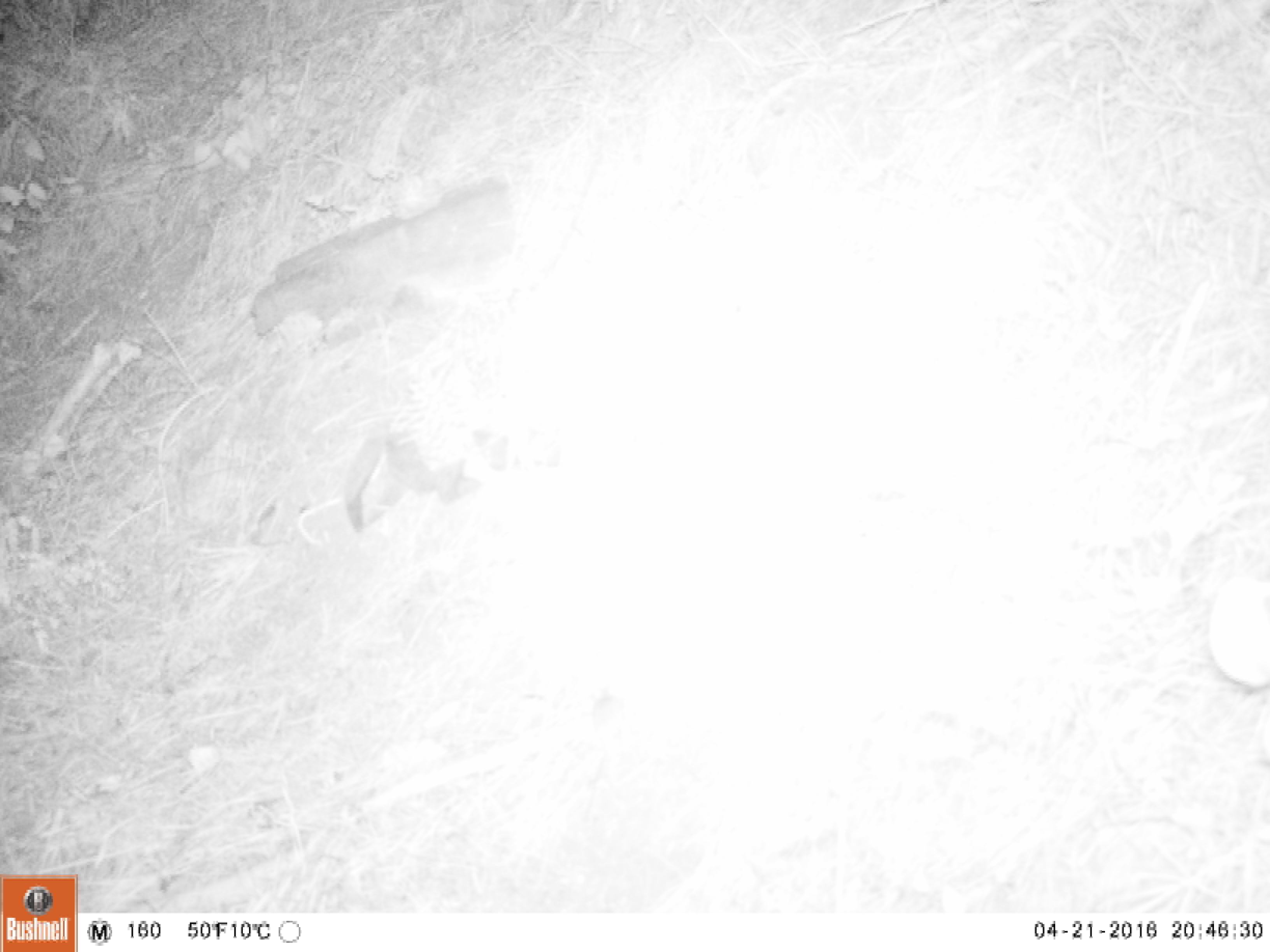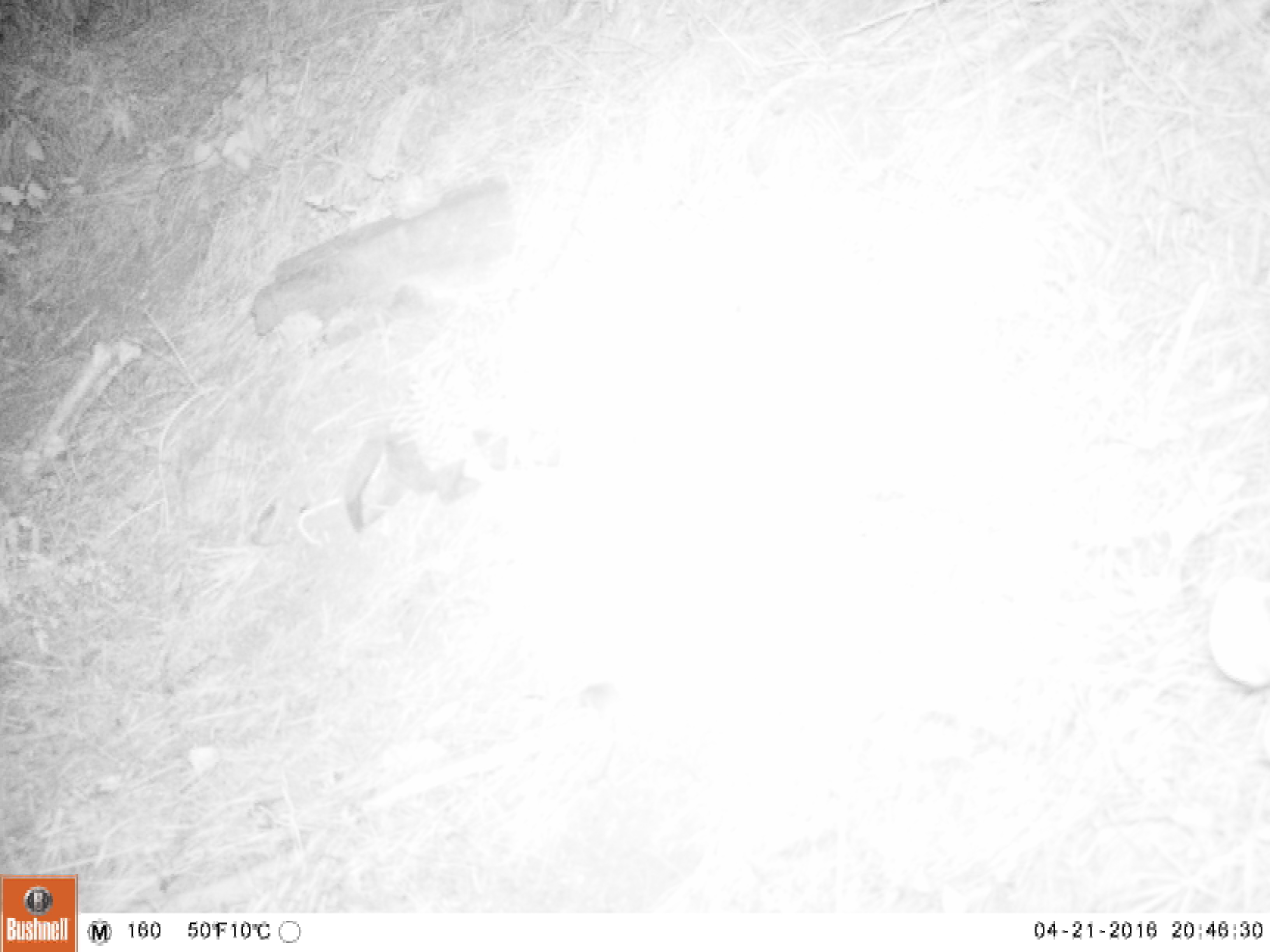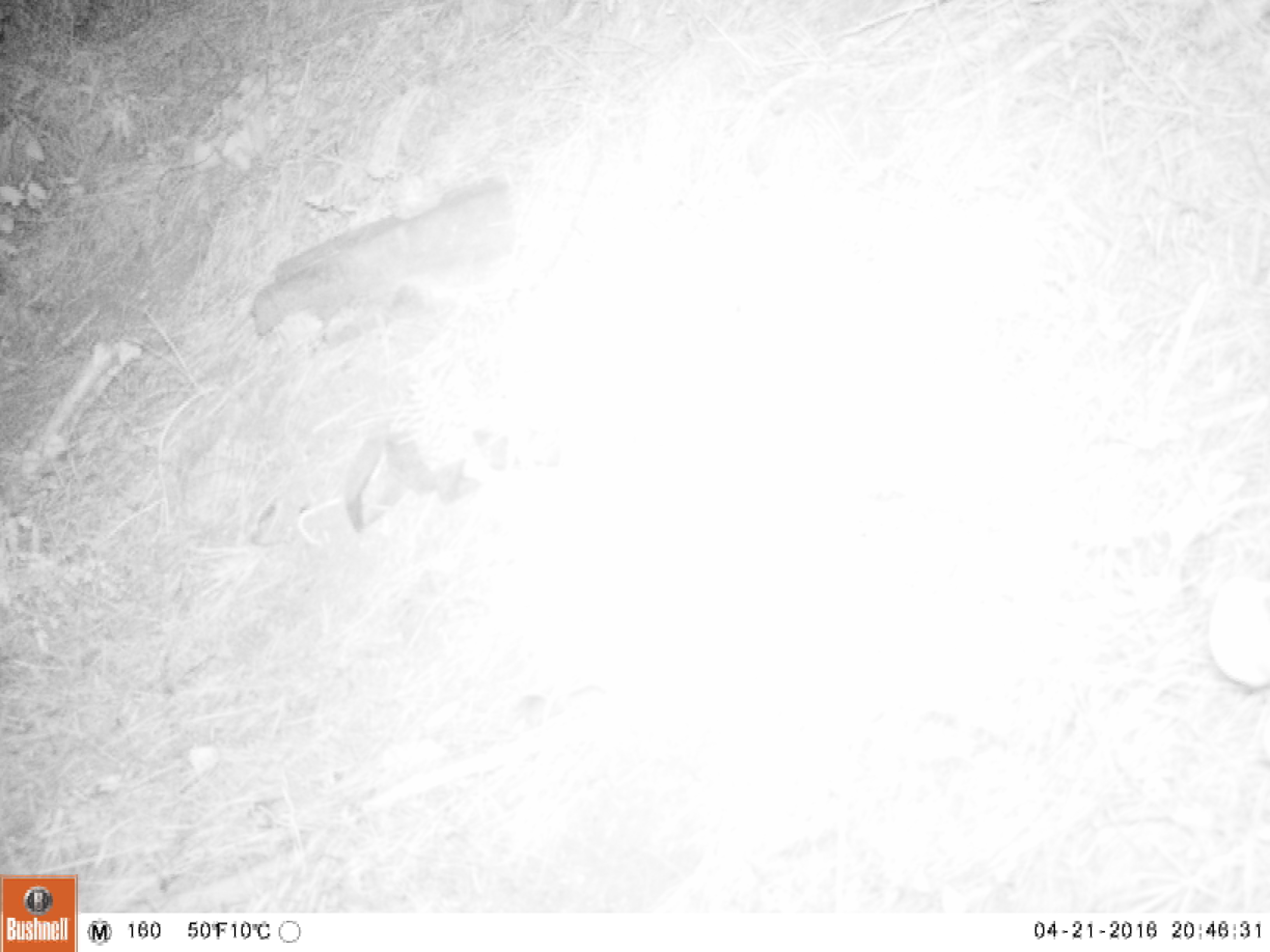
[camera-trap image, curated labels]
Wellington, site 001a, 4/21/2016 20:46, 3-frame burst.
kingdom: Animalia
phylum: Chordata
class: Mammalia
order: Rodentia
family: Muridae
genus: Mus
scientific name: Mus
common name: mouse